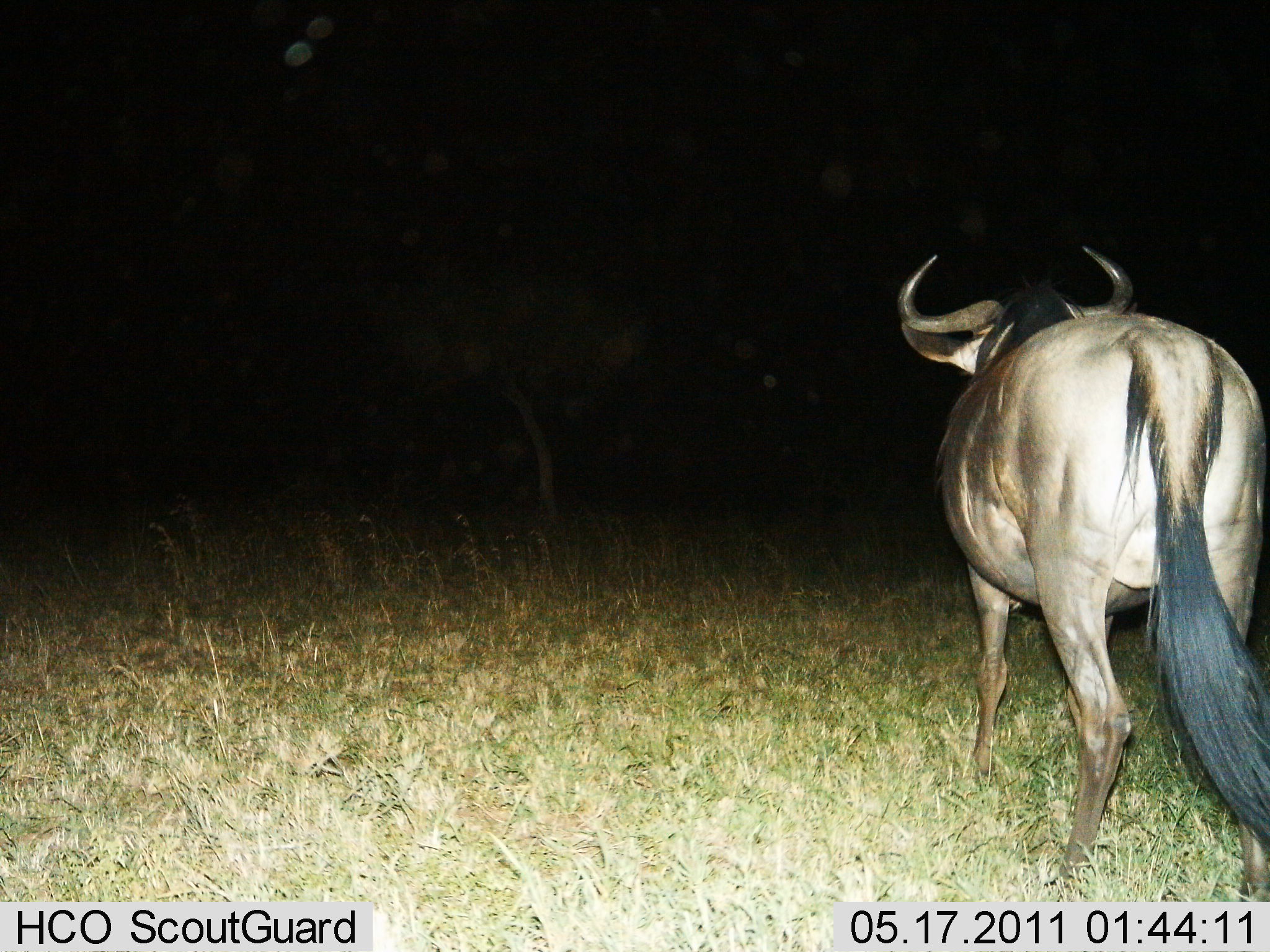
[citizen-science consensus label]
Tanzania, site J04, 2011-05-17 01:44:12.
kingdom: Animalia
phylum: Chordata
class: Mammalia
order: Artiodactyla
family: Bovidae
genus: Connochaetes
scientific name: Connochaetes taurinus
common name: blue wildebeest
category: wildebeest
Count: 1.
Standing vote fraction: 91%.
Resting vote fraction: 0%.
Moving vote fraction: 9%.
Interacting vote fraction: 0%.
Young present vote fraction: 0%.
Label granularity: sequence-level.